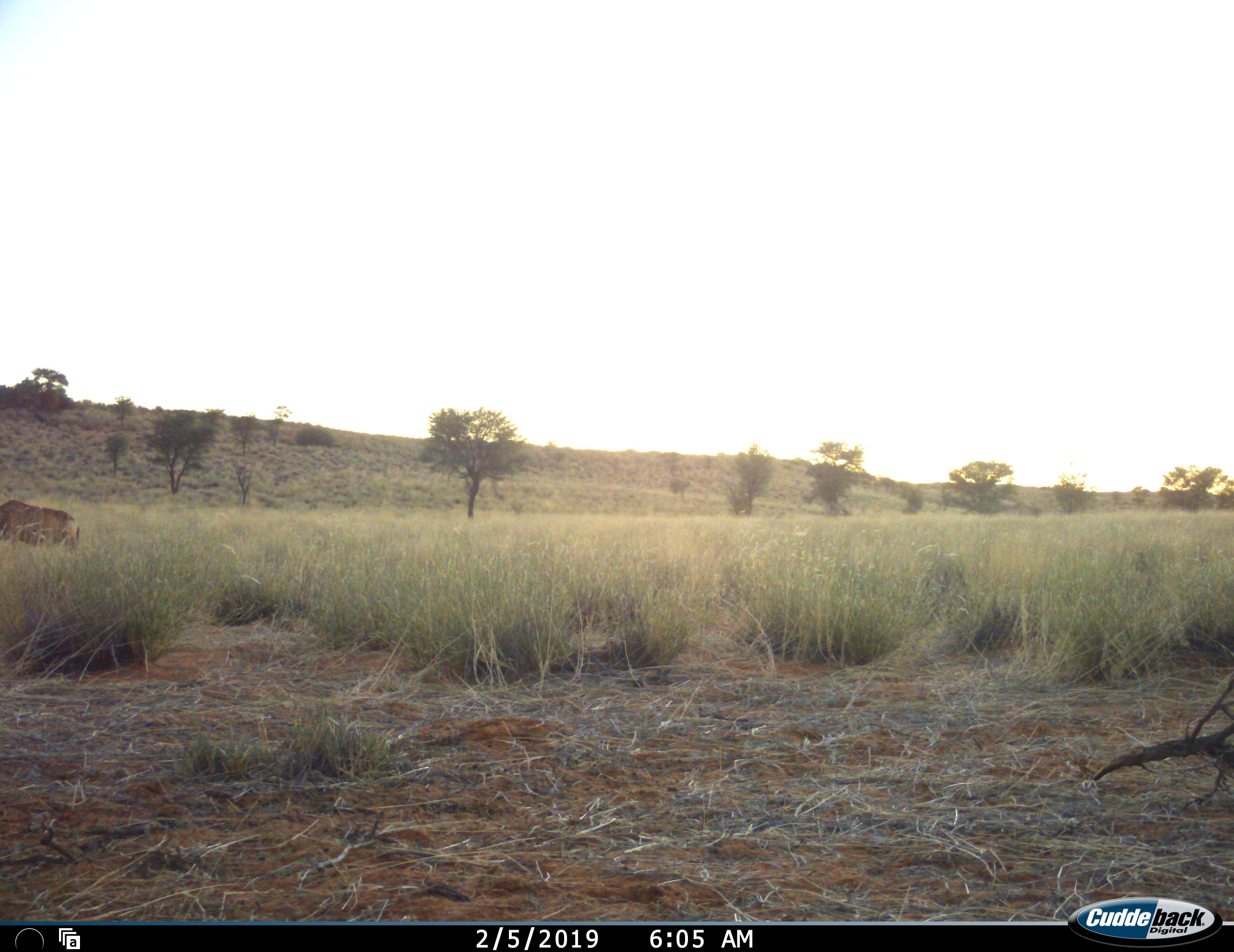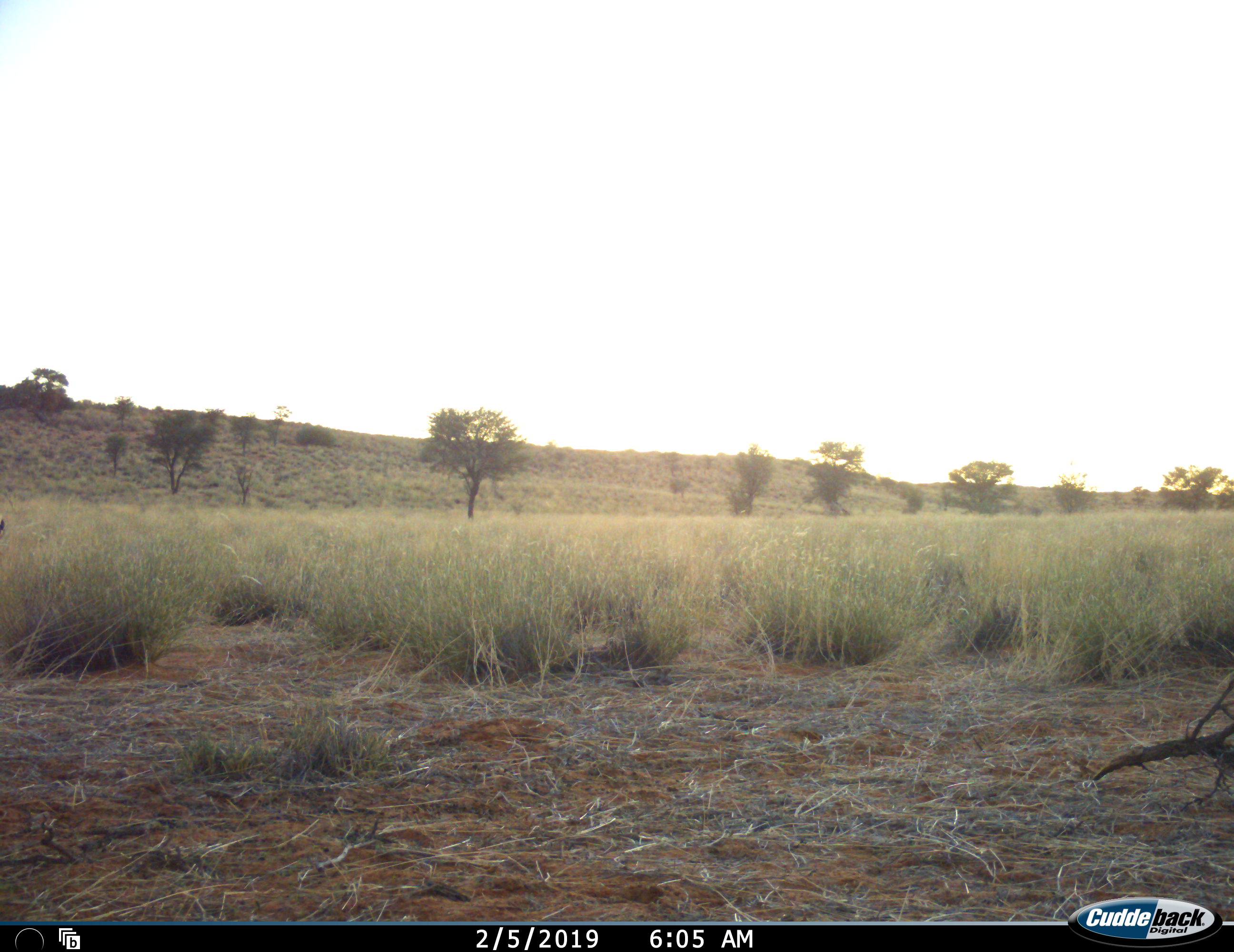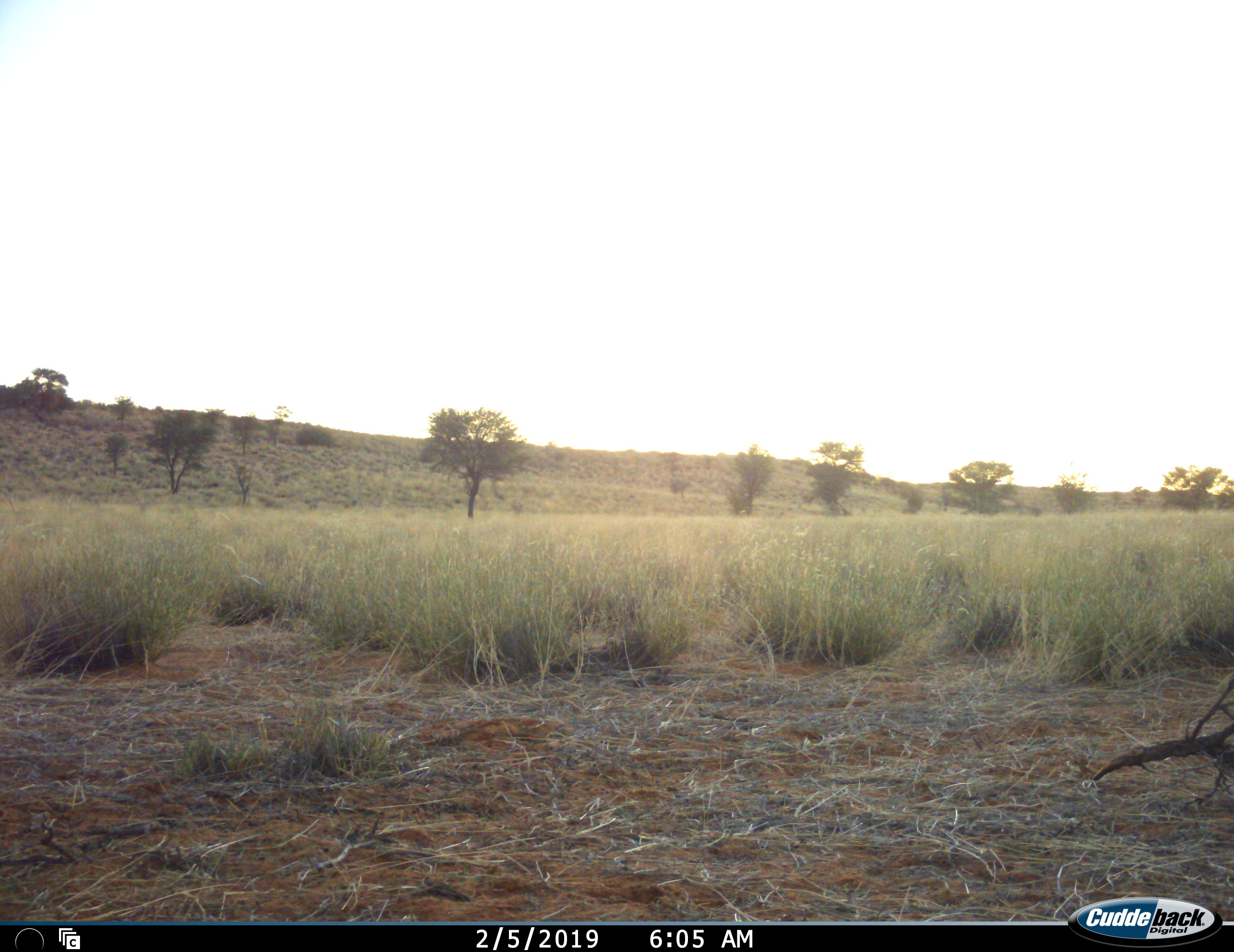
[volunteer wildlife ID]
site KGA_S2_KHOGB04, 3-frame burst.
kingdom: Animalia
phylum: Chordata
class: Mammalia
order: Artiodactyla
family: Bovidae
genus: Alcelaphus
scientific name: Alcelaphus buselaphus caama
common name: red hartebeest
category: hartebeestred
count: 1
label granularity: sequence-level